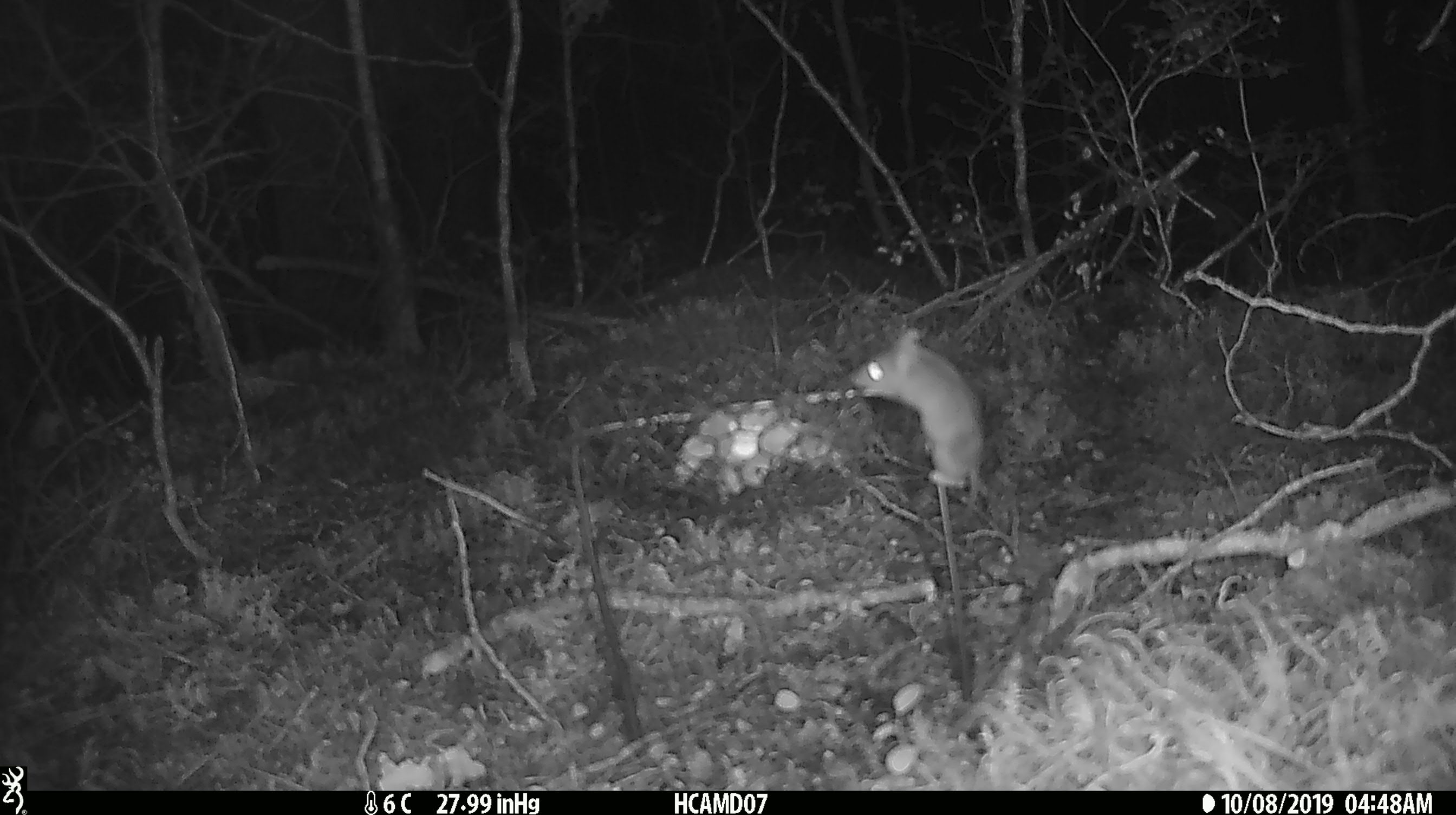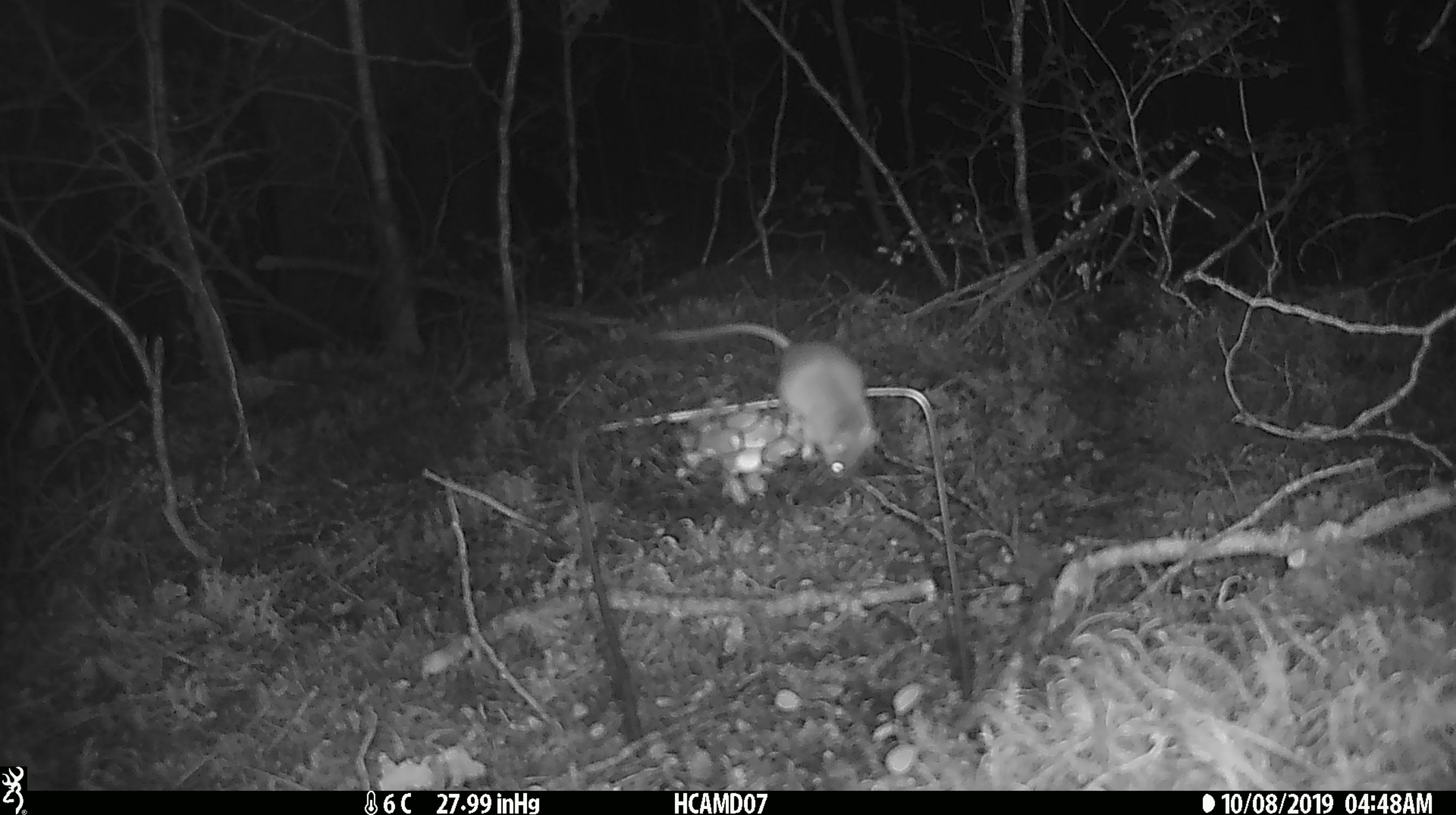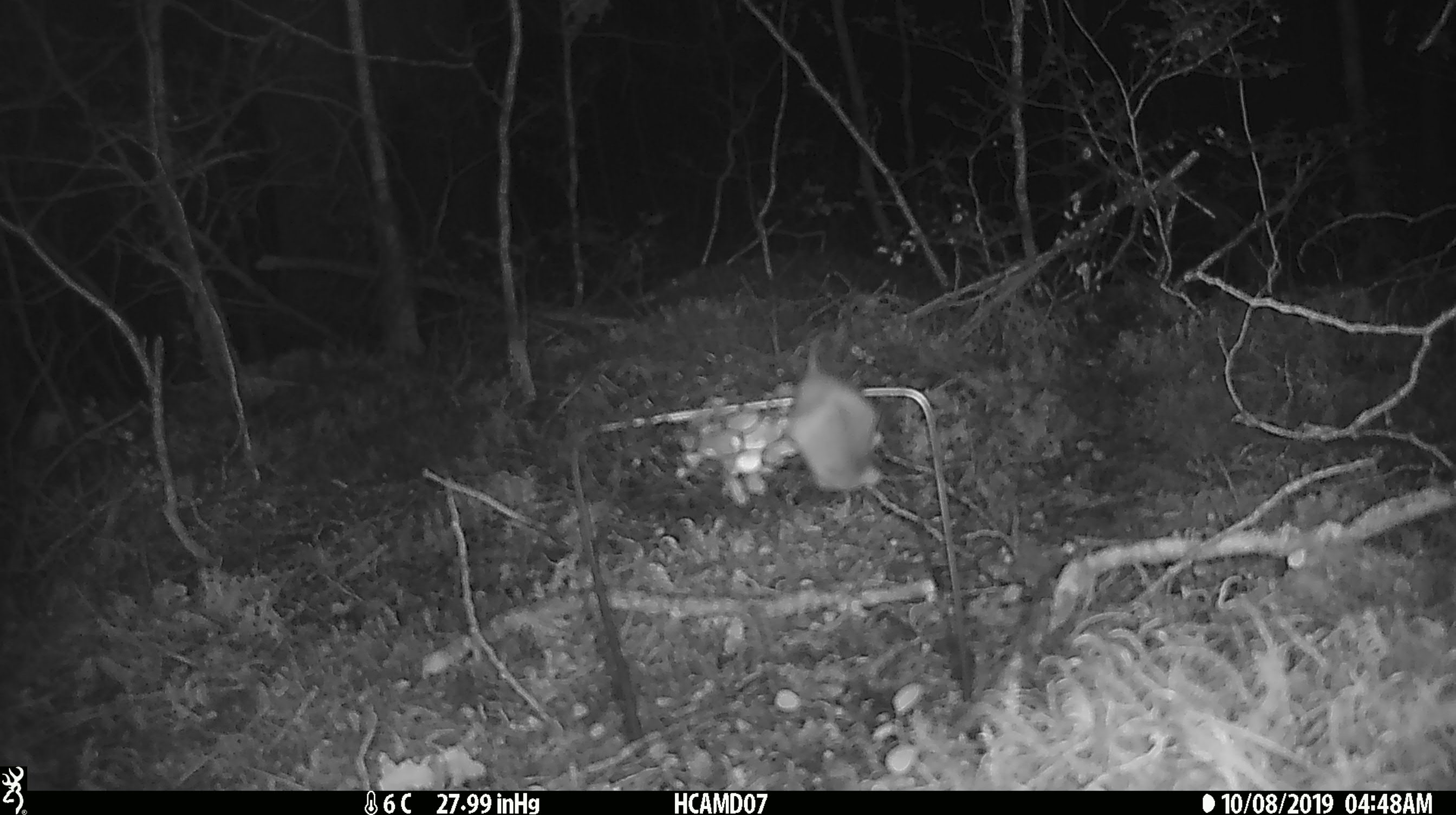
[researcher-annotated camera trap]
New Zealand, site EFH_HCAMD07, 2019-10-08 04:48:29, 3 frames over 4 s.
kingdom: Animalia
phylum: Chordata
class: Mammalia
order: Rodentia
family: Muridae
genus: Mus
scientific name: Mus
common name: mouse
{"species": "mouse (Mus)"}